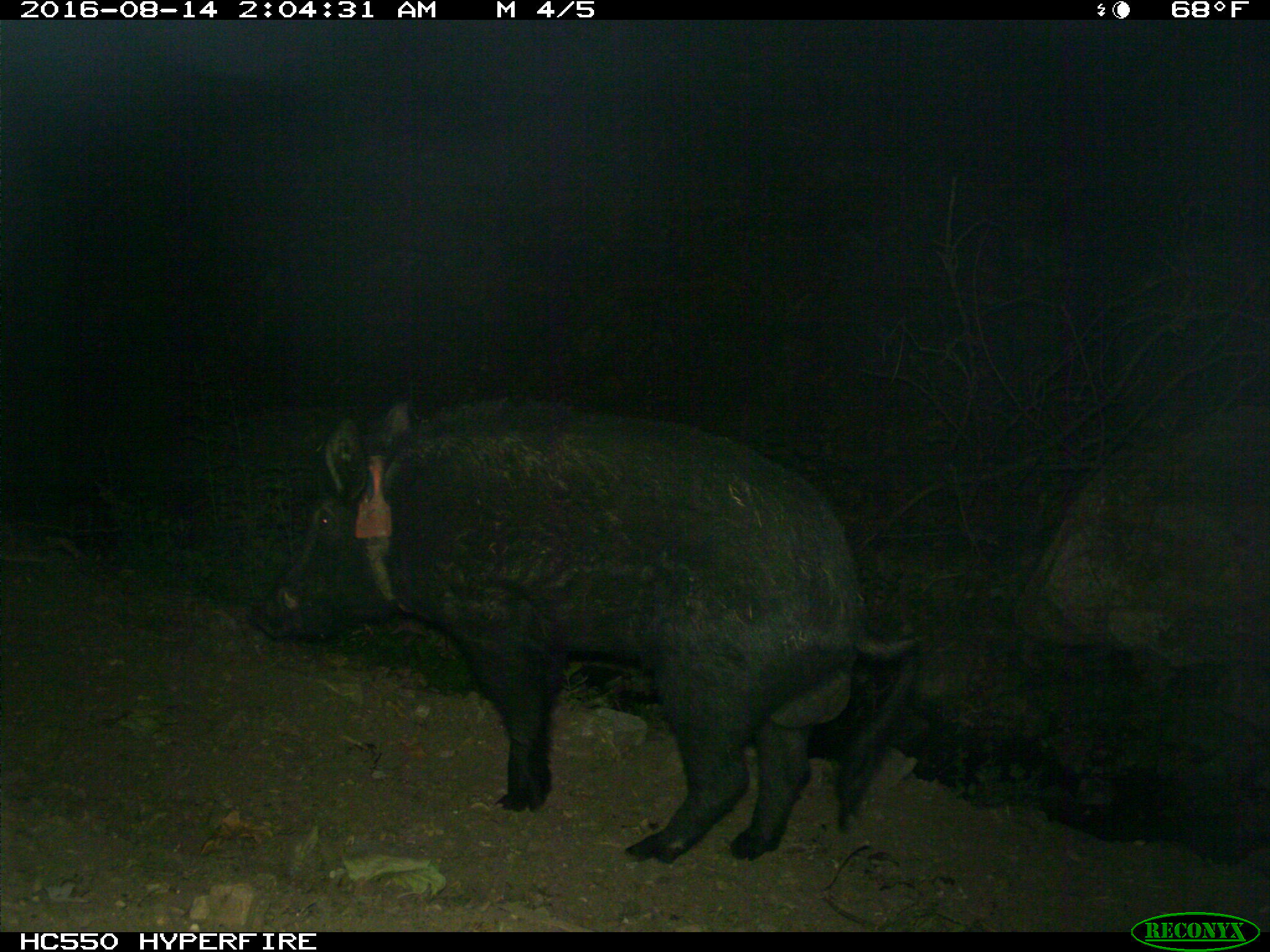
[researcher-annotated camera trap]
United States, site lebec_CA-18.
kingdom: Animalia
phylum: Chordata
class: Mammalia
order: Artiodactyla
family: Suidae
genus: Sus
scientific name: Sus scrofa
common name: wild boar